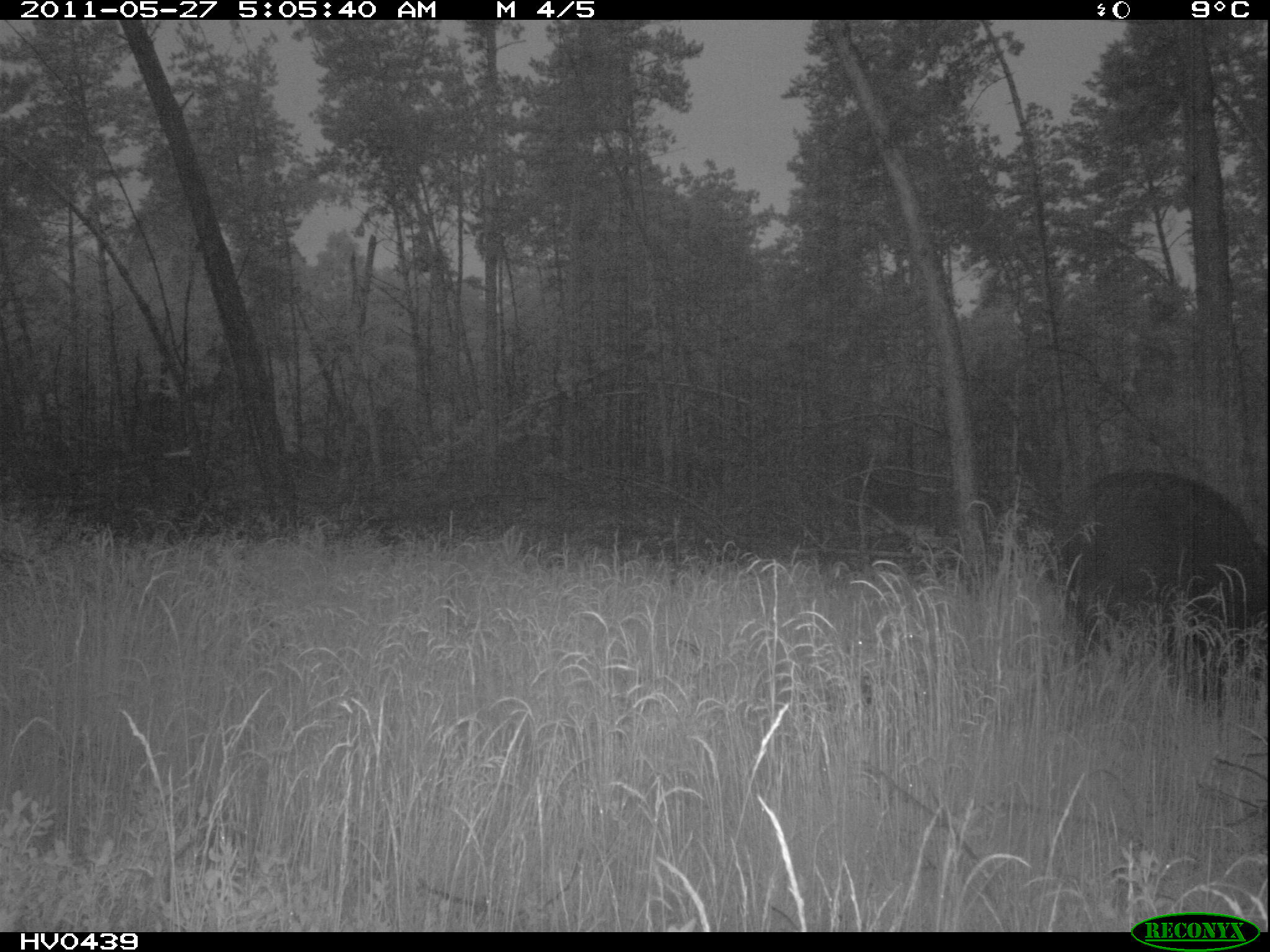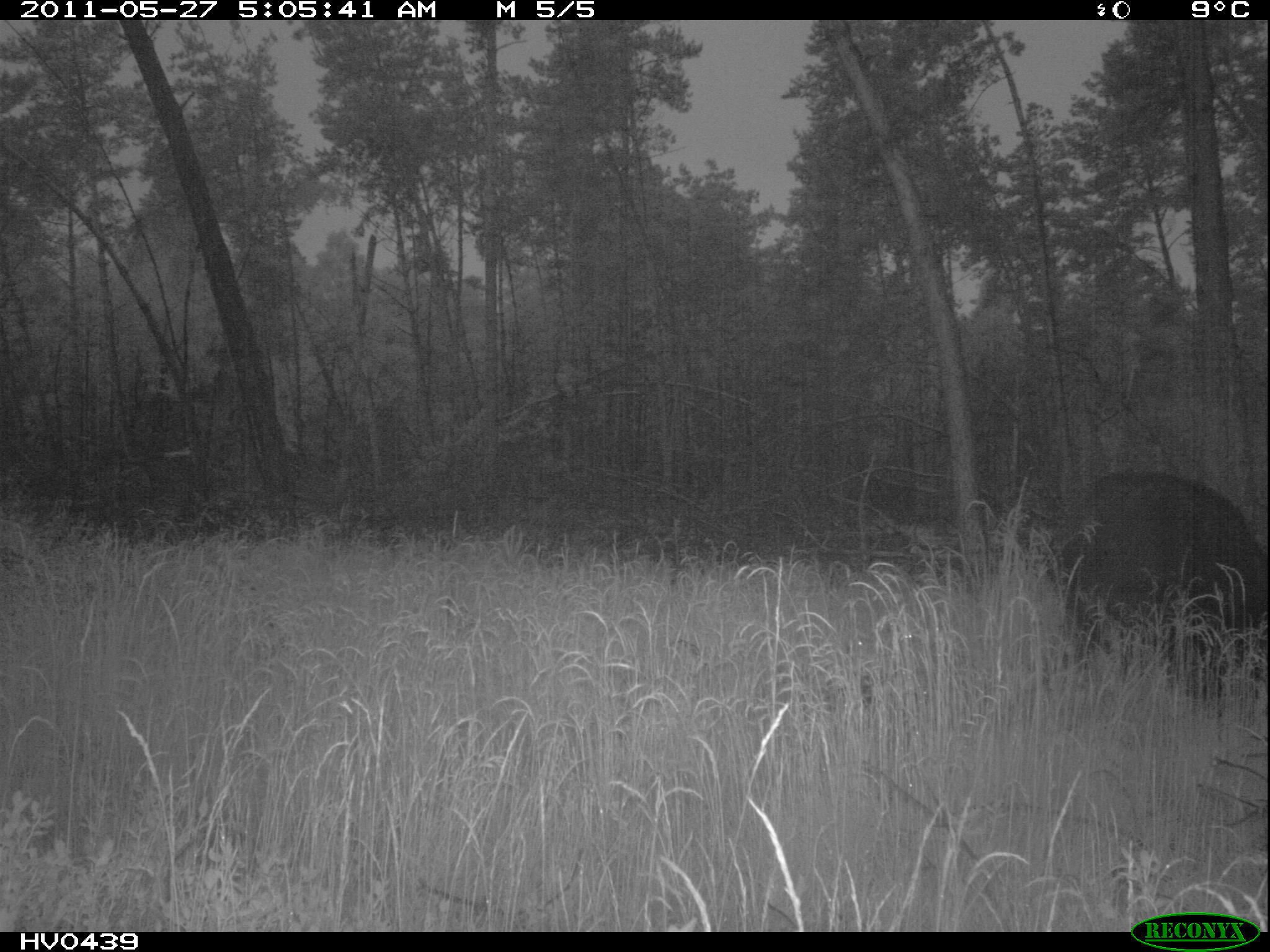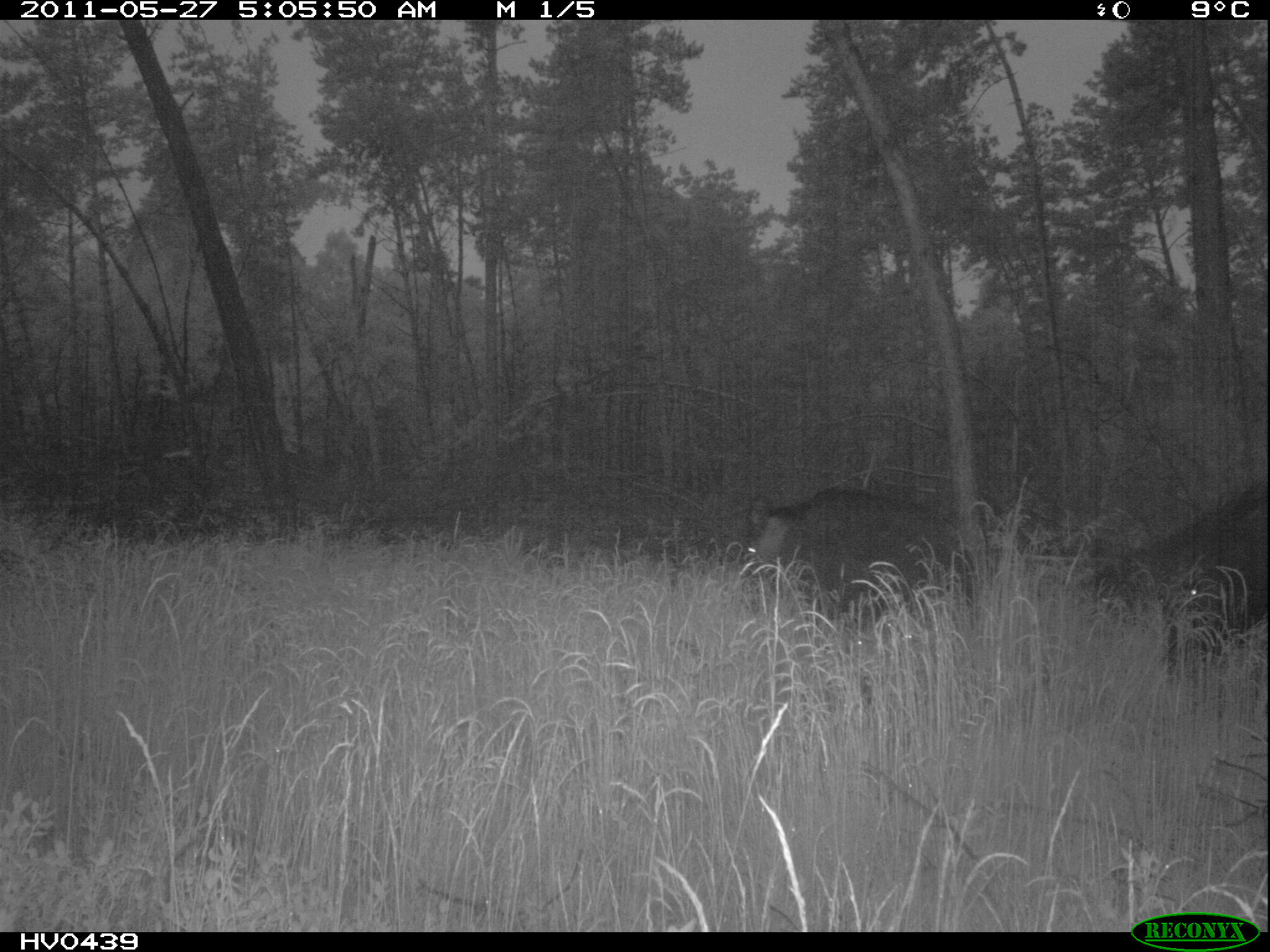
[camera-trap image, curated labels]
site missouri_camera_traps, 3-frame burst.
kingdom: Animalia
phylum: Chordata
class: Mammalia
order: Artiodactyla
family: Suidae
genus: Sus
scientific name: Sus scrofa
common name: wild boar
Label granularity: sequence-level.